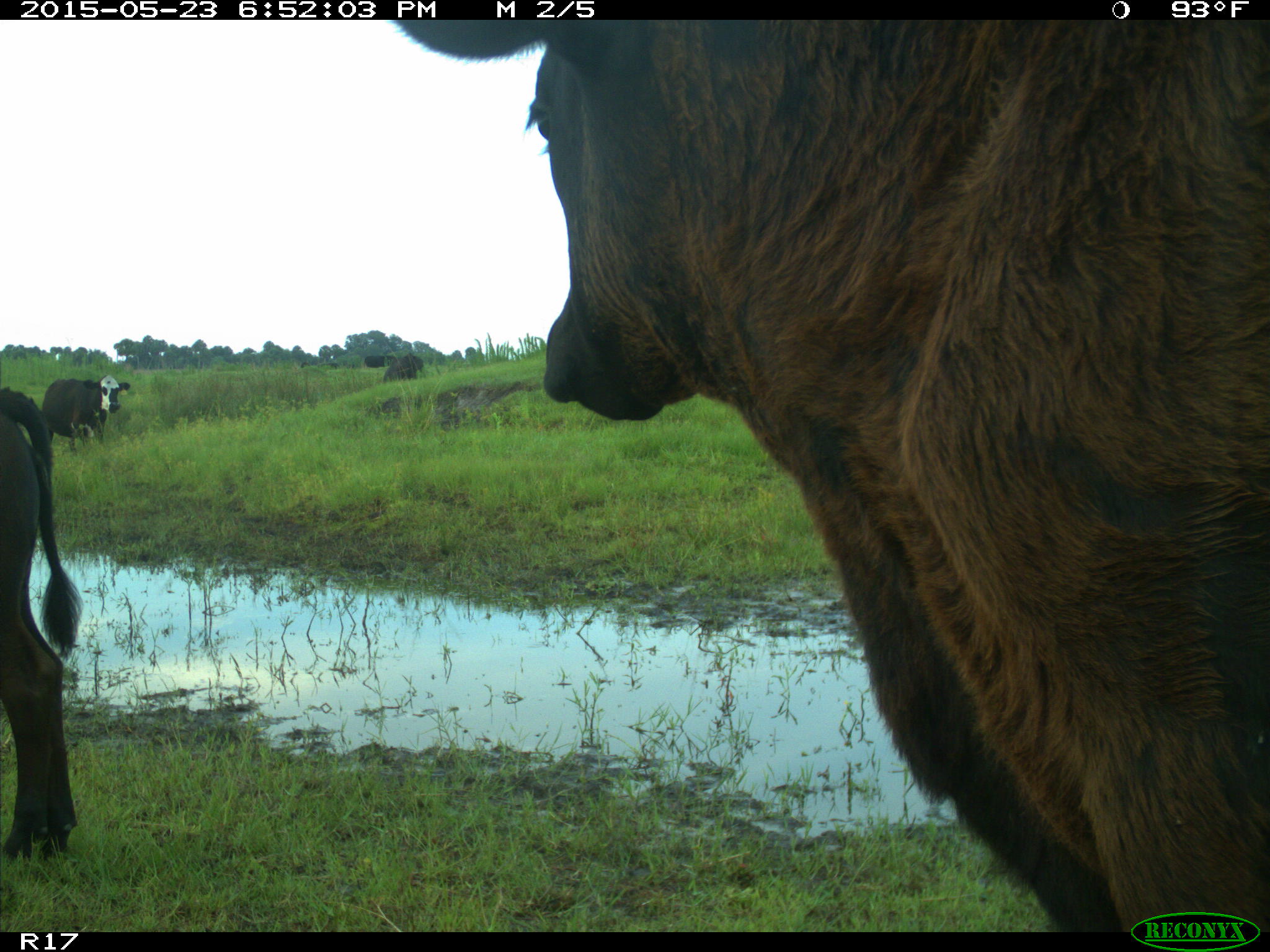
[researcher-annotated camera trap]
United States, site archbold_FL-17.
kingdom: Animalia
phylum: Chordata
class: Mammalia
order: Artiodactyla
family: Bovidae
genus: Bos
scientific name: Bos taurus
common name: domestic cow